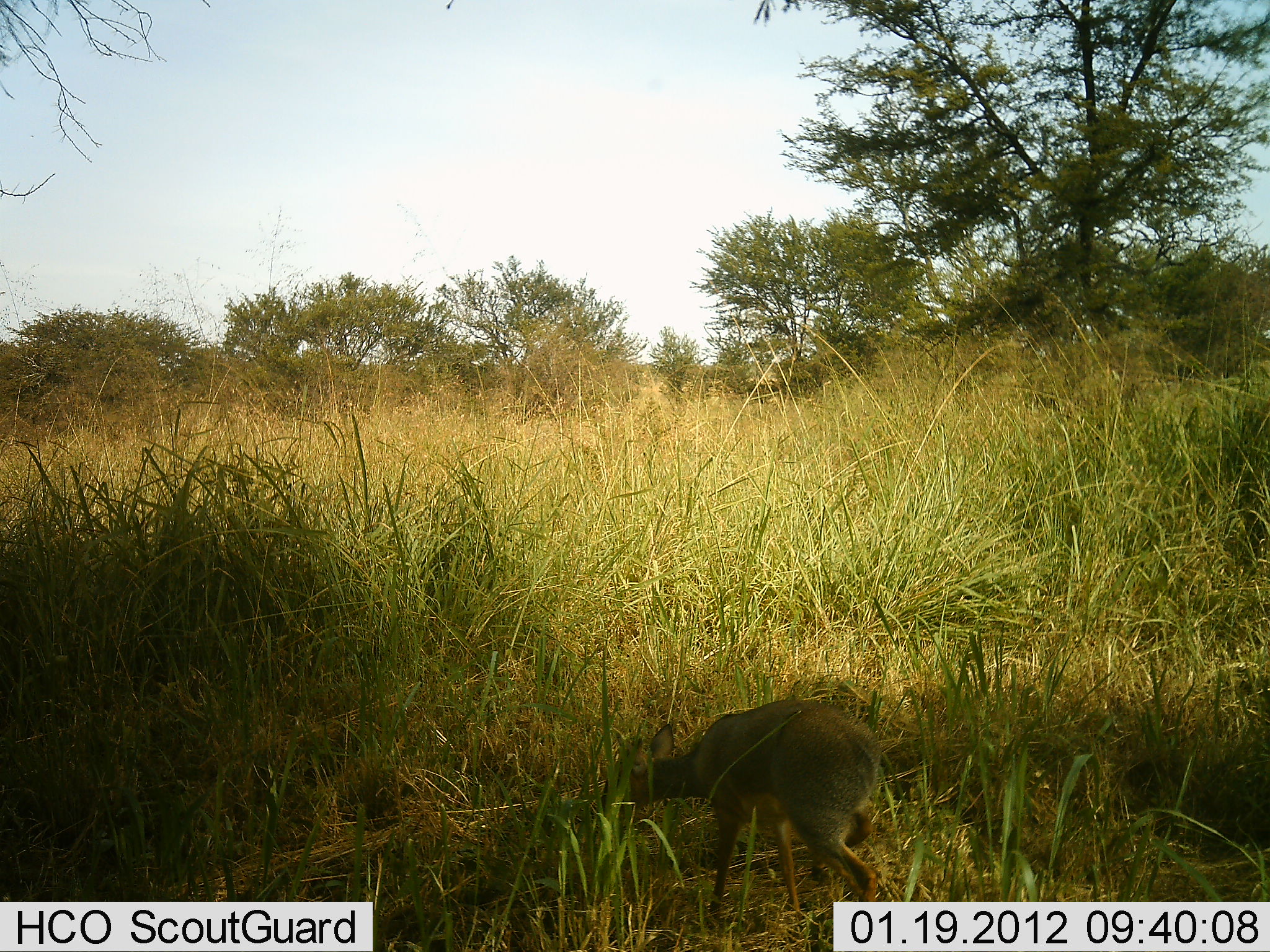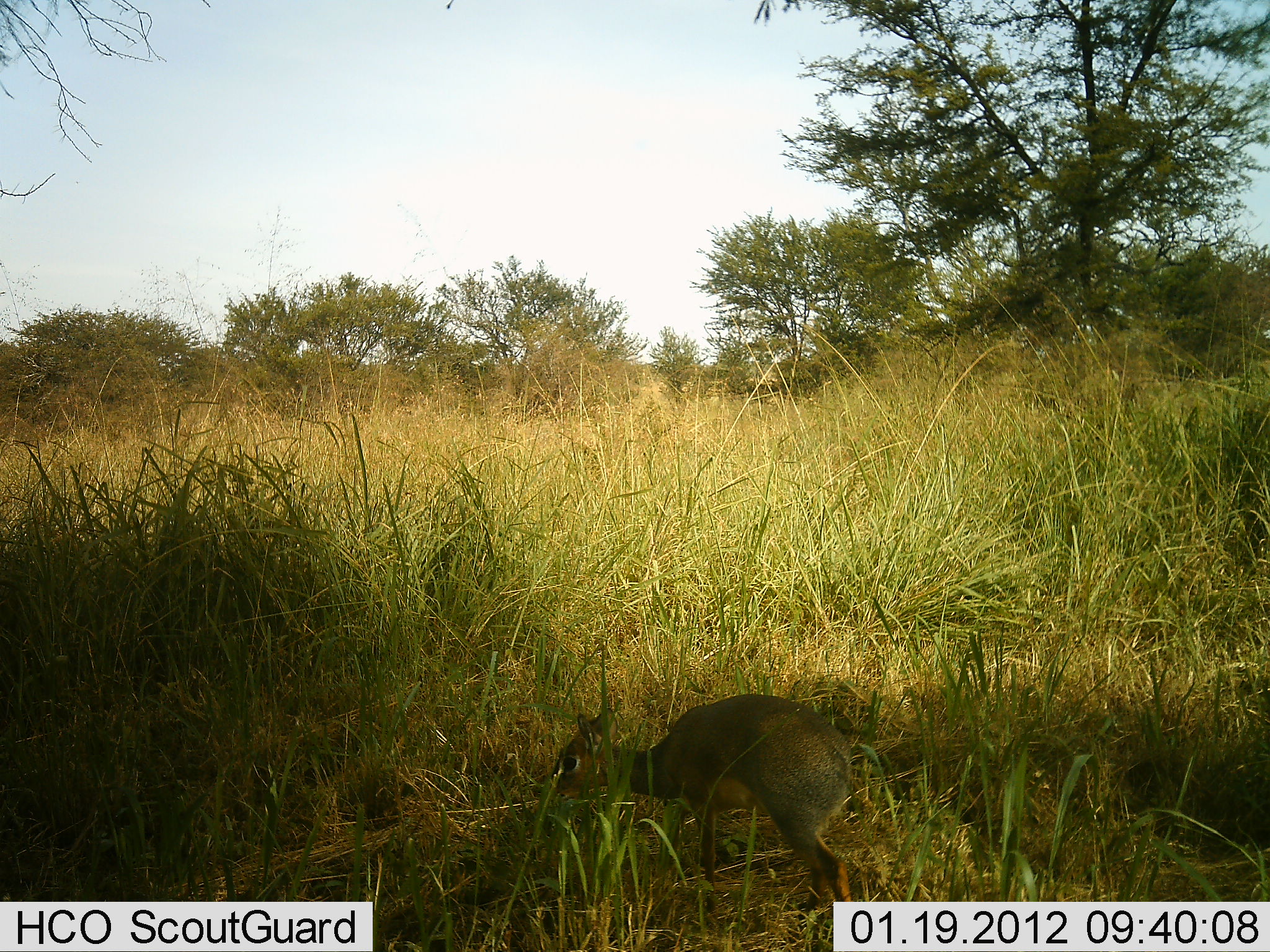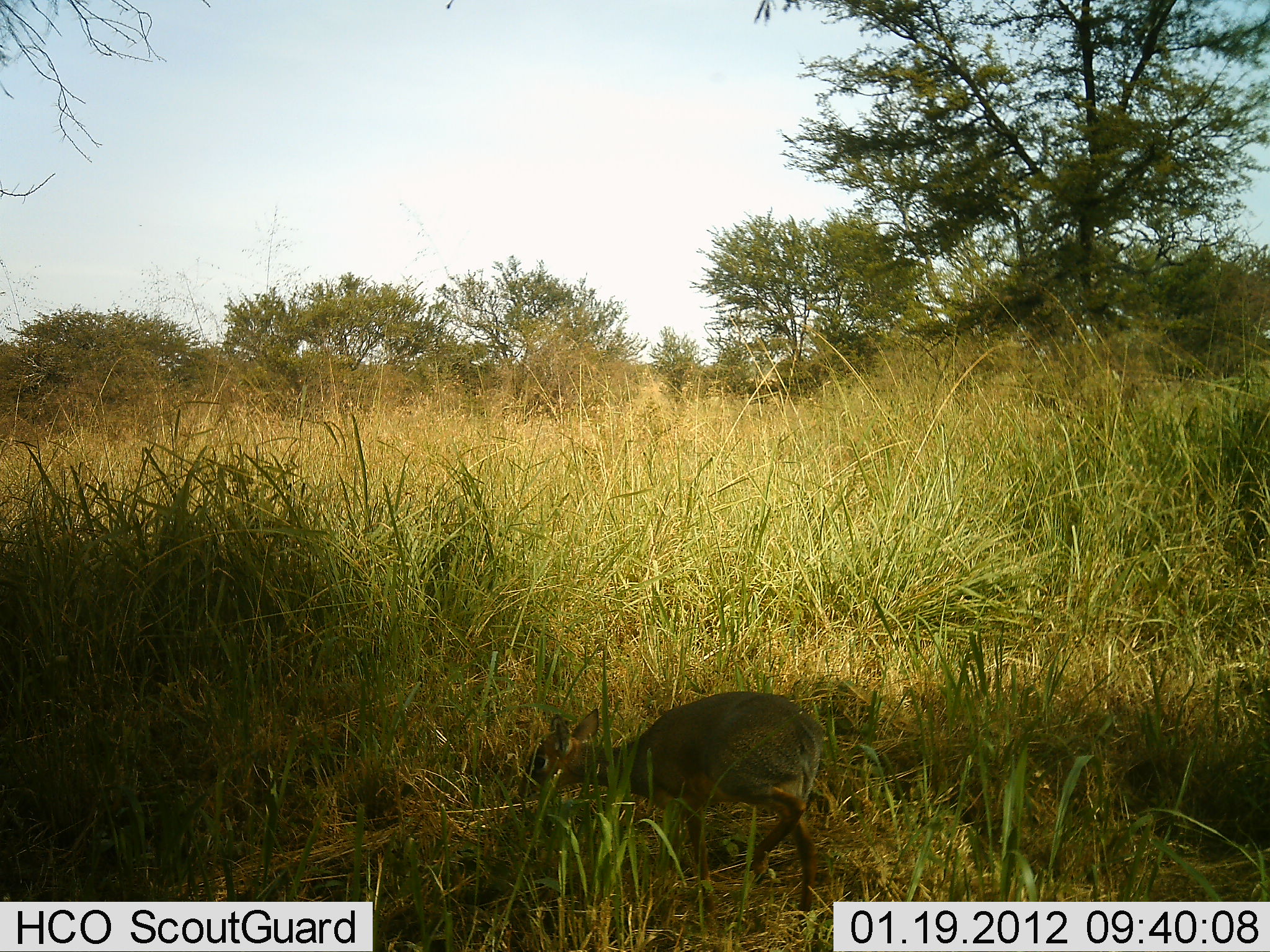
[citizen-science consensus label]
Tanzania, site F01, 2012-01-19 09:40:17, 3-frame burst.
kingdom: Animalia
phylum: Chordata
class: Mammalia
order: Artiodactyla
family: Bovidae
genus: Madoqua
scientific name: Madoqua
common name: dikdik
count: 1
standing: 17%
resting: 0%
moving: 60%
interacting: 0%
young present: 3%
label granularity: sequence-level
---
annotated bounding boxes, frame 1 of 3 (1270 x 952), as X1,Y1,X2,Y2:
animal: 591,698,886,937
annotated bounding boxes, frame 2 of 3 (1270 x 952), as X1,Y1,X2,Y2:
animal: 545,692,868,940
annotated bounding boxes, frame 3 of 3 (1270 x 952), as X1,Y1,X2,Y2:
animal: 513,691,828,925